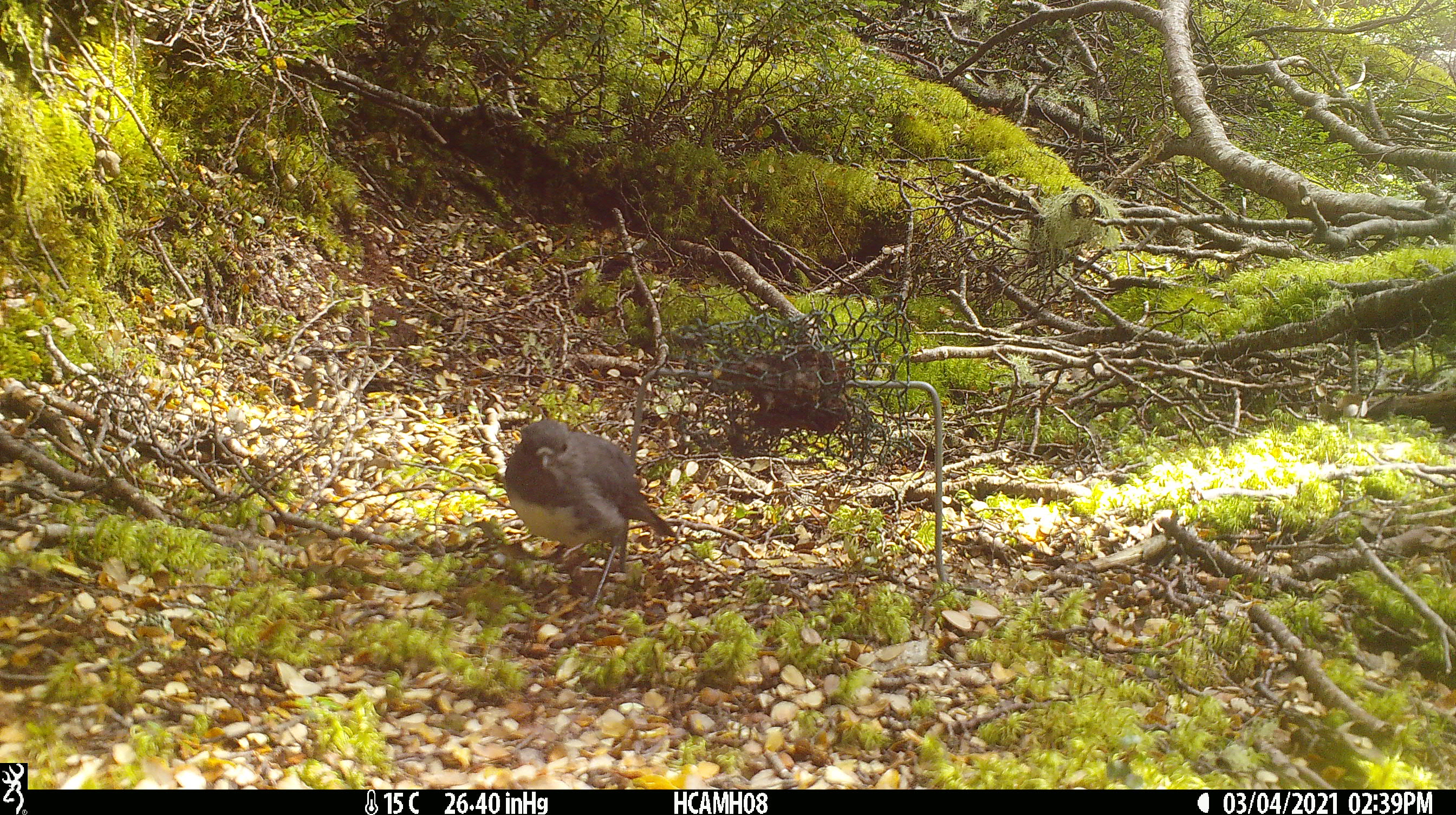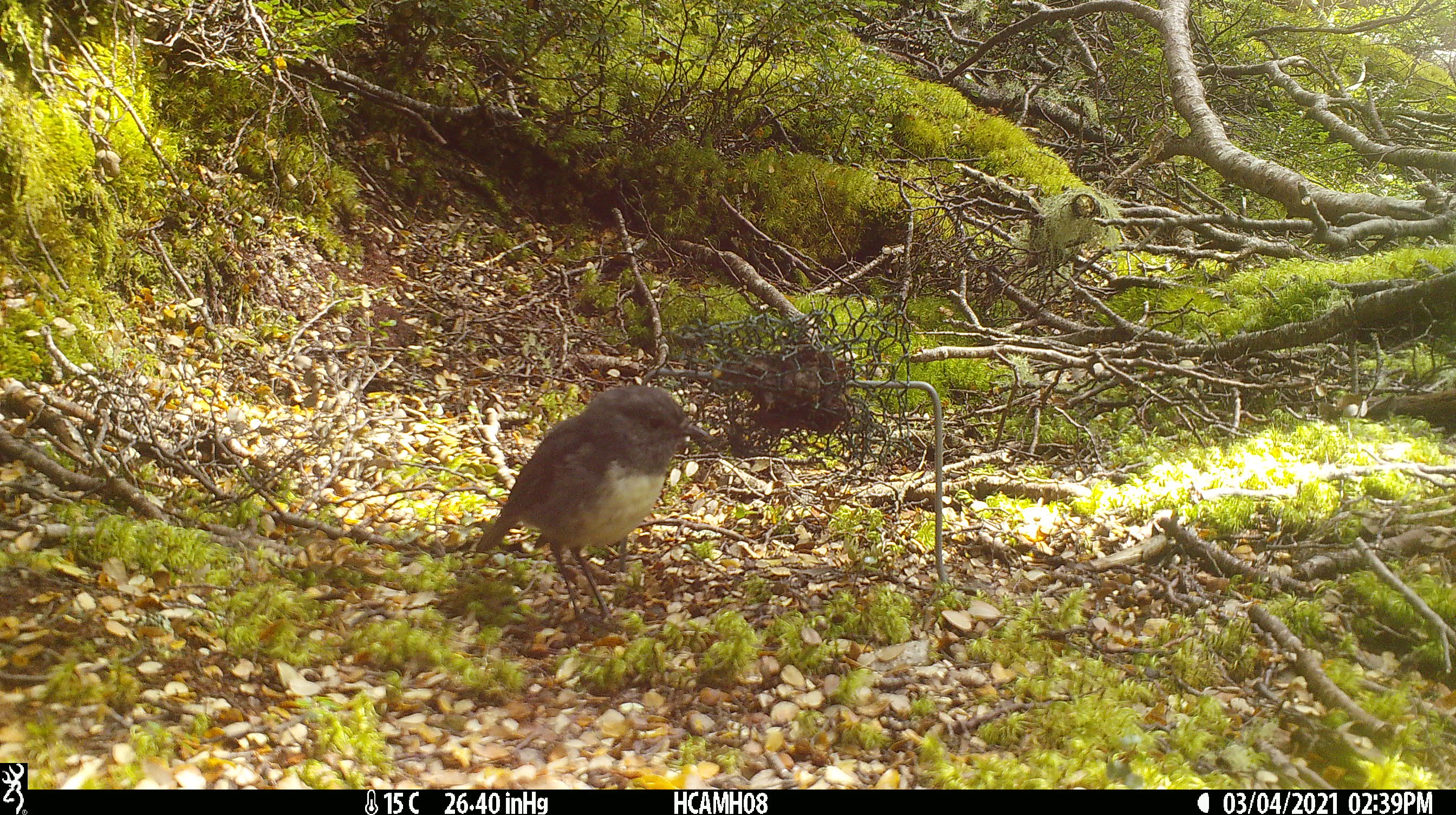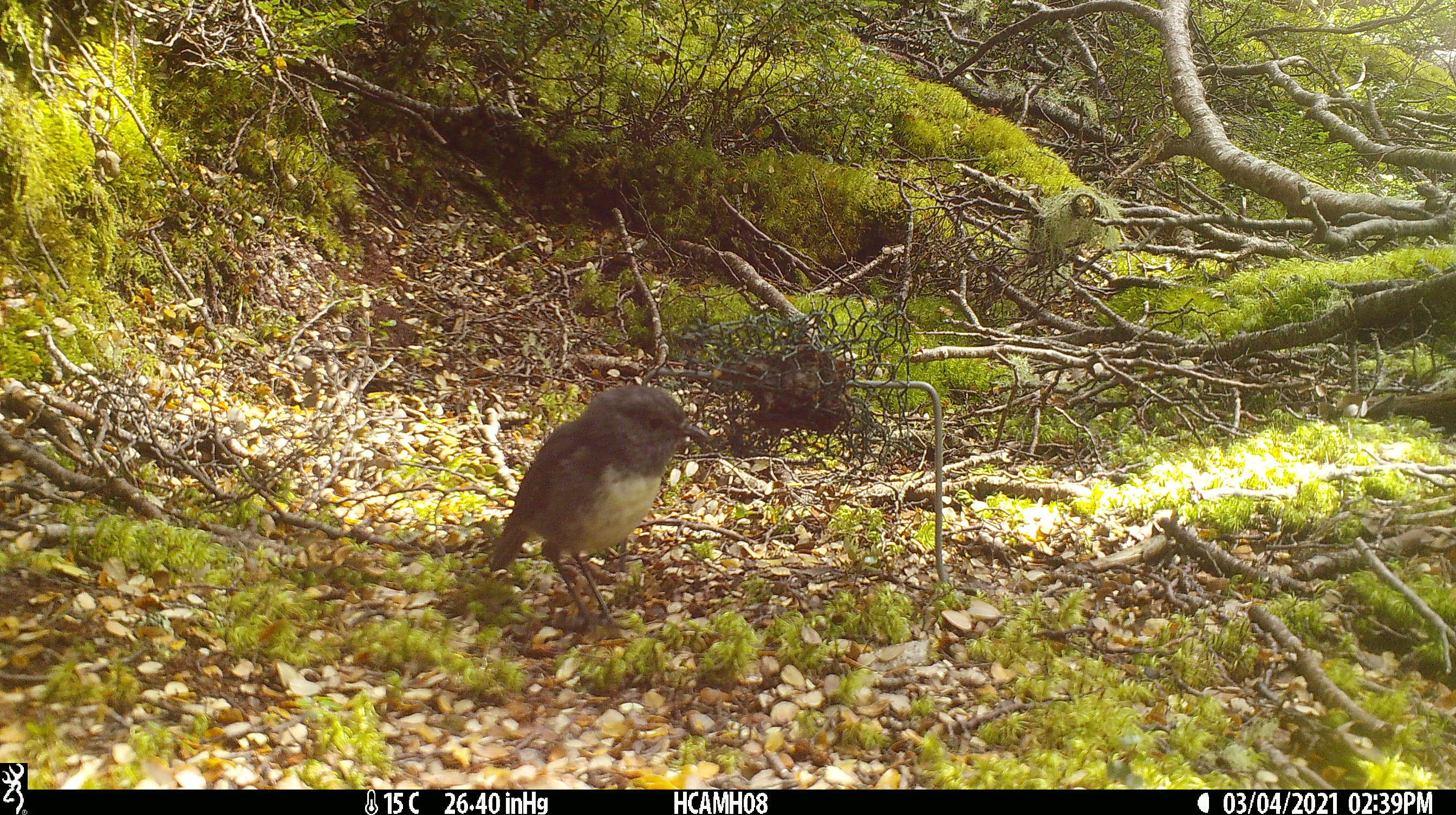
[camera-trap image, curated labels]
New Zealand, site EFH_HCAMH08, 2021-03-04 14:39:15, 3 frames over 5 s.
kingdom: Animalia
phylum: Chordata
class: Aves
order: Passeriformes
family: Petroicidae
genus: Petroica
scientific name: Petroica australis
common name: new zealand robin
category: robin